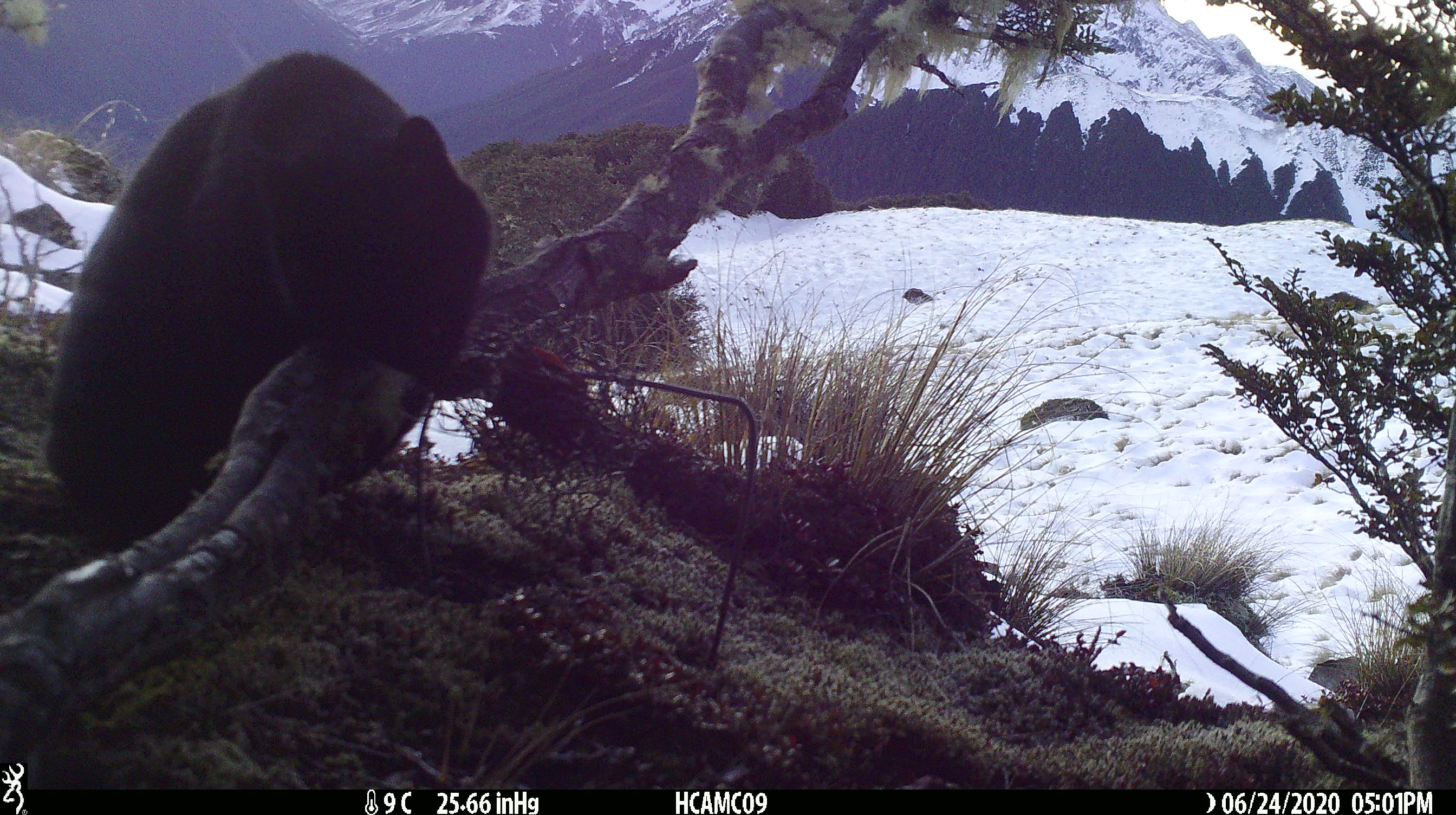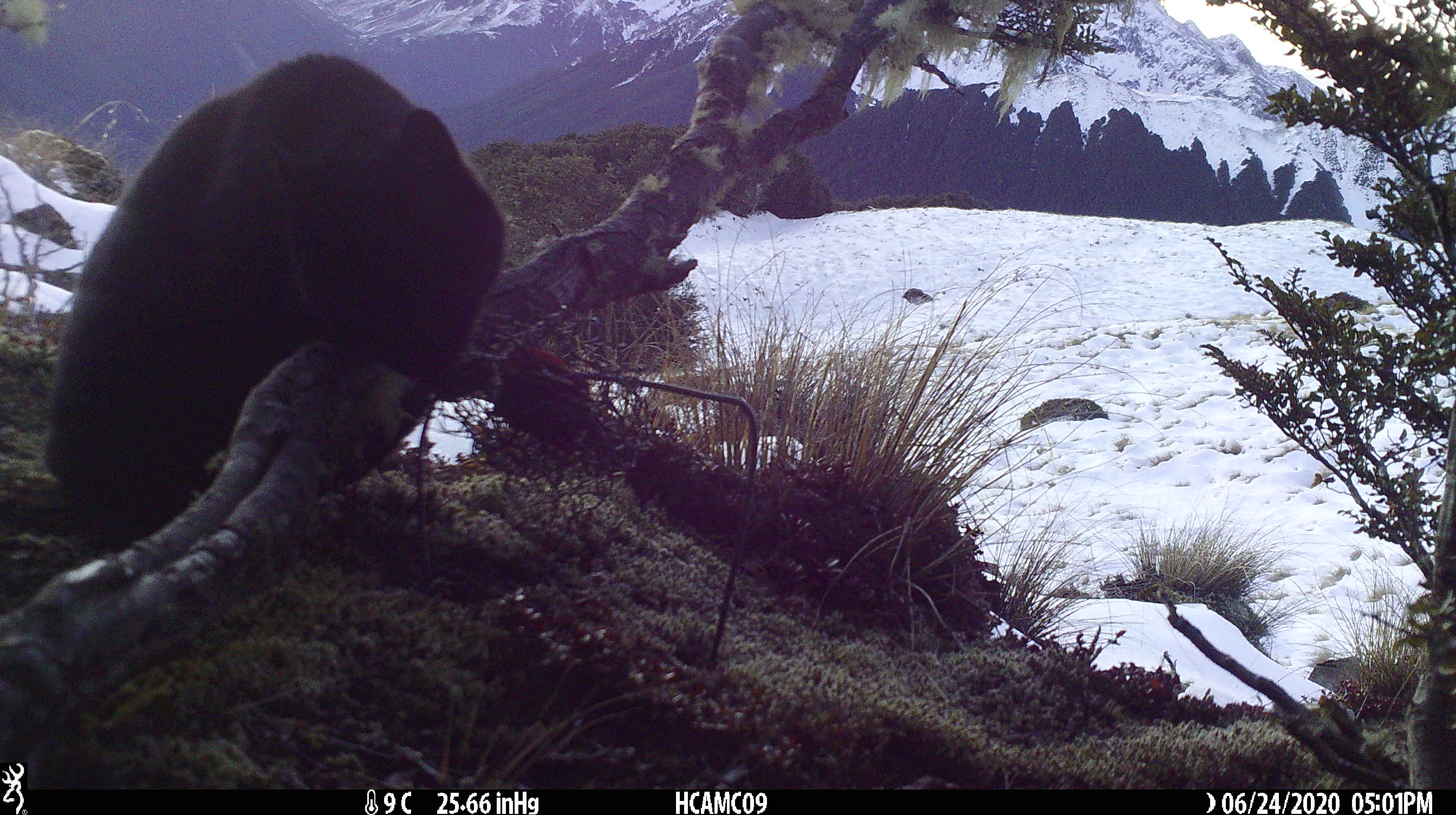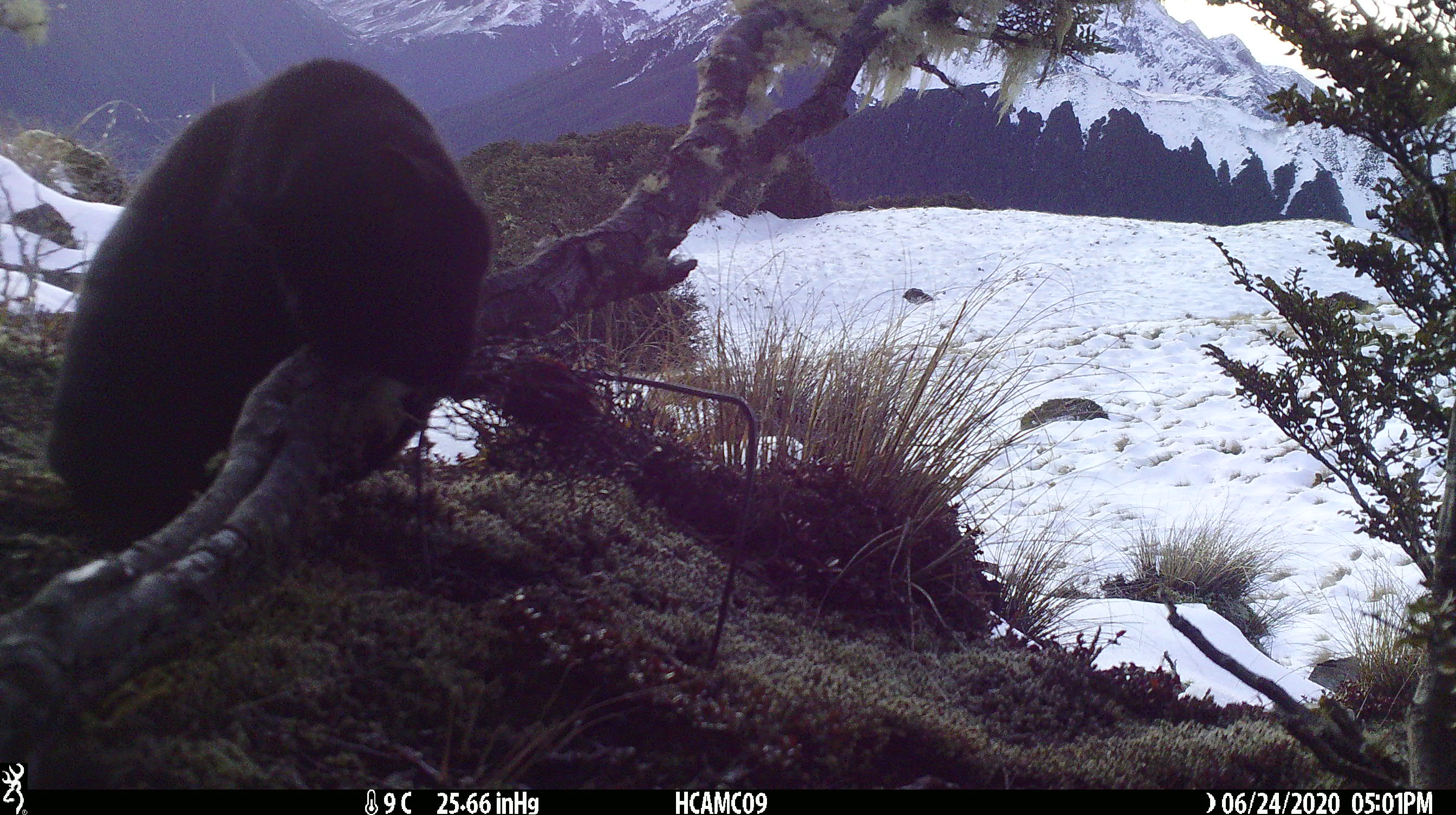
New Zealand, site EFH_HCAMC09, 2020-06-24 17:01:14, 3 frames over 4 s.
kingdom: Animalia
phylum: Chordata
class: Mammalia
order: Carnivora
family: Felidae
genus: Felis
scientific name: Felis catus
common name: domestic cat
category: cat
Cat (domestic cat) (Felis catus).